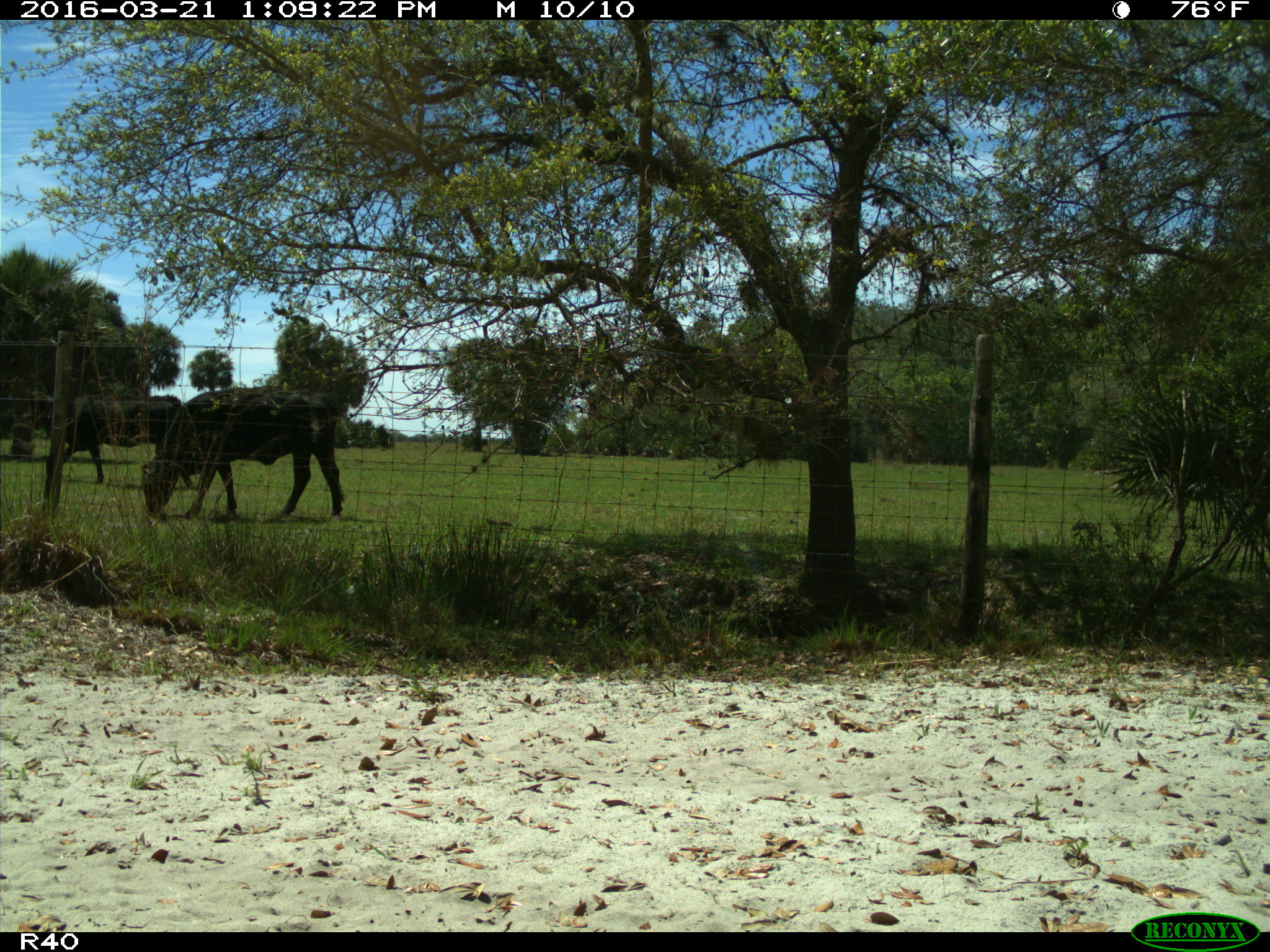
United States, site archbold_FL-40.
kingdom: Animalia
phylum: Chordata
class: Mammalia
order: Artiodactyla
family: Bovidae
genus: Bos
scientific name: Bos taurus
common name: domestic cow